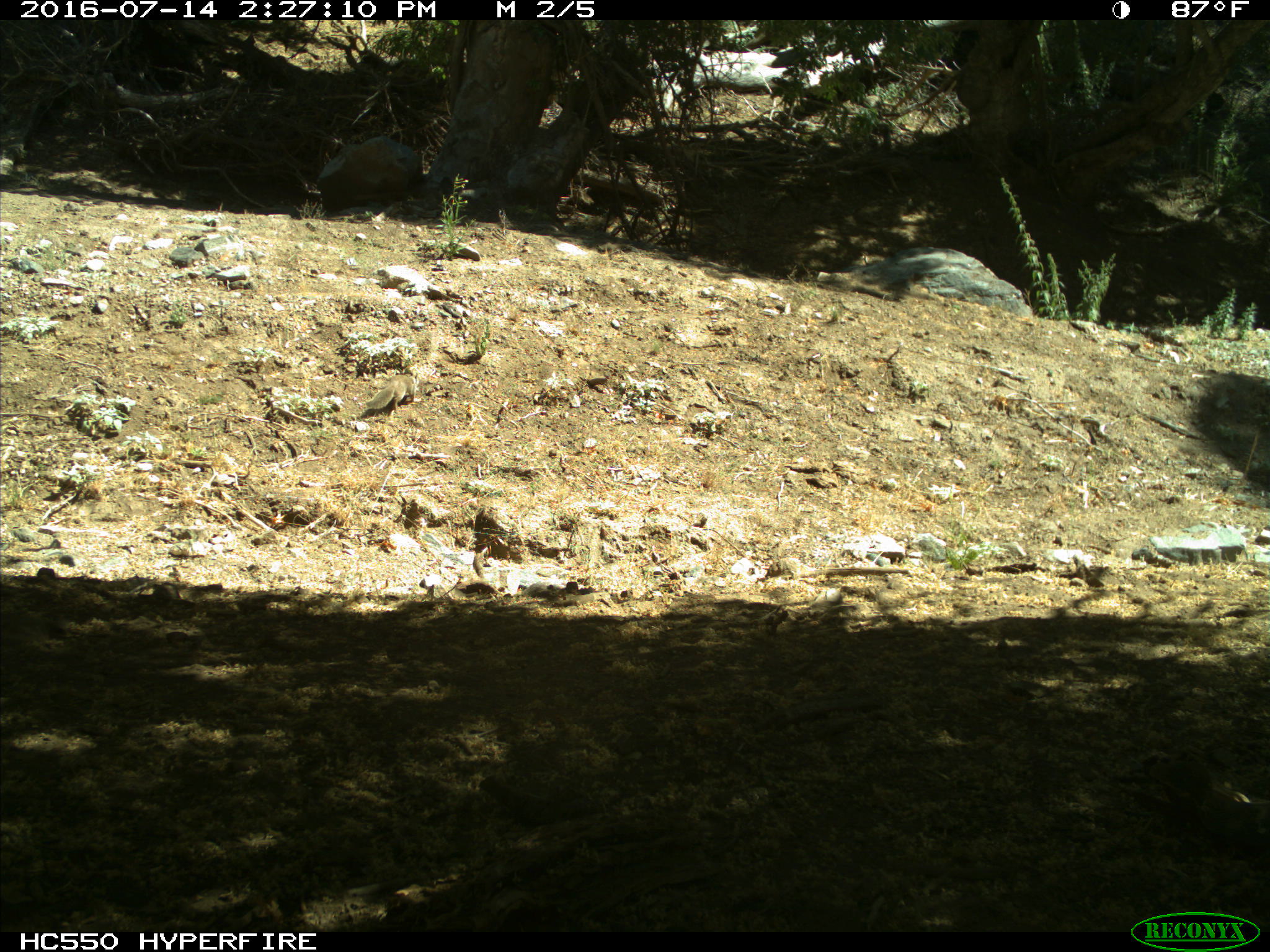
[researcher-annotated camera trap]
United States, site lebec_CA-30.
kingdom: Animalia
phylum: Chordata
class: Mammalia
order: Rodentia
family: Sciuridae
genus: Otospermophilus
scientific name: Otospermophilus beecheyi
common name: california ground squirrel